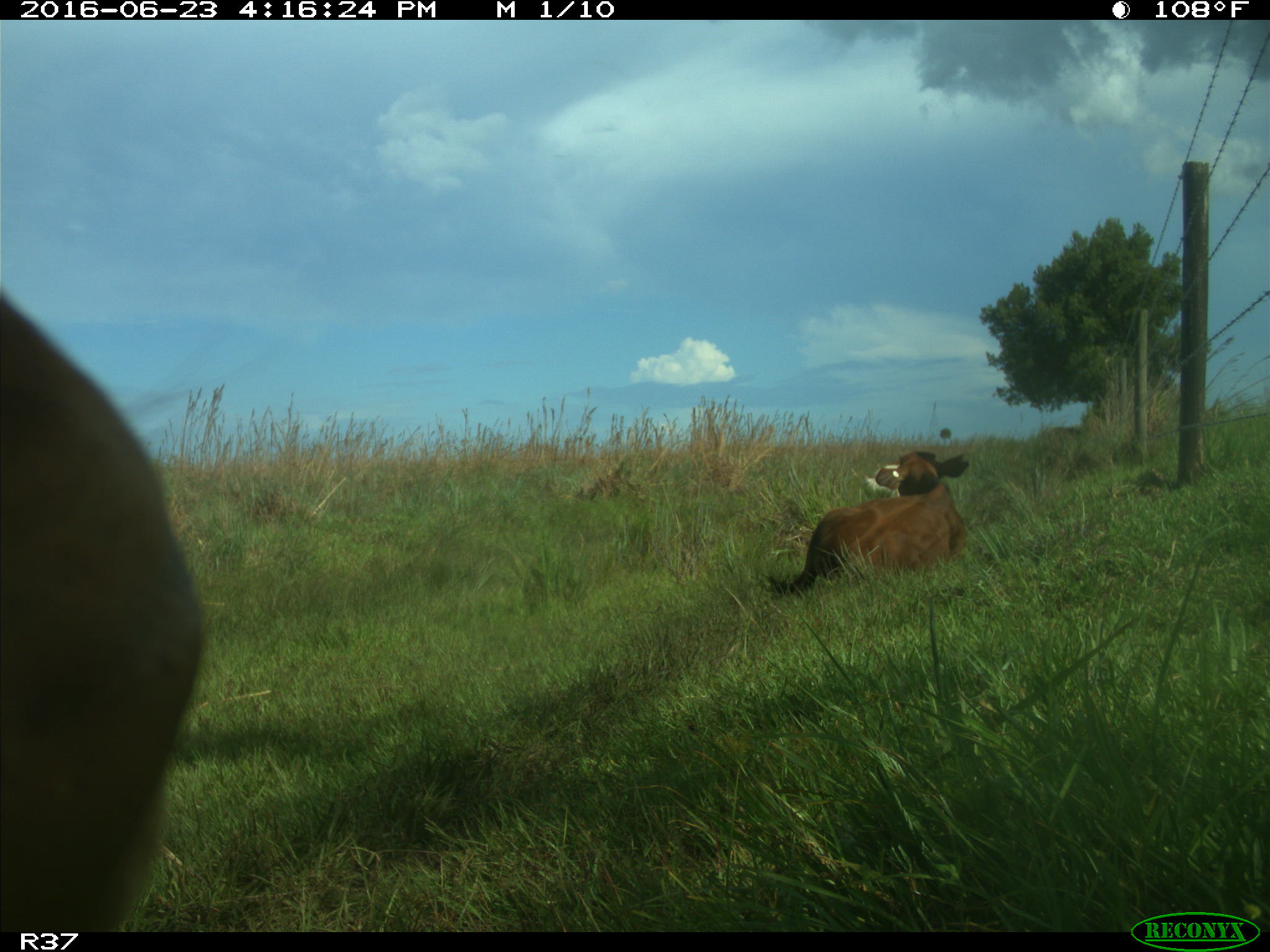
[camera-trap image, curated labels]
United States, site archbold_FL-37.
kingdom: Animalia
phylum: Chordata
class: Mammalia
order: Artiodactyla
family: Bovidae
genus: Bos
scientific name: Bos taurus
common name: domestic cow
Bos taurus (domestic cow).